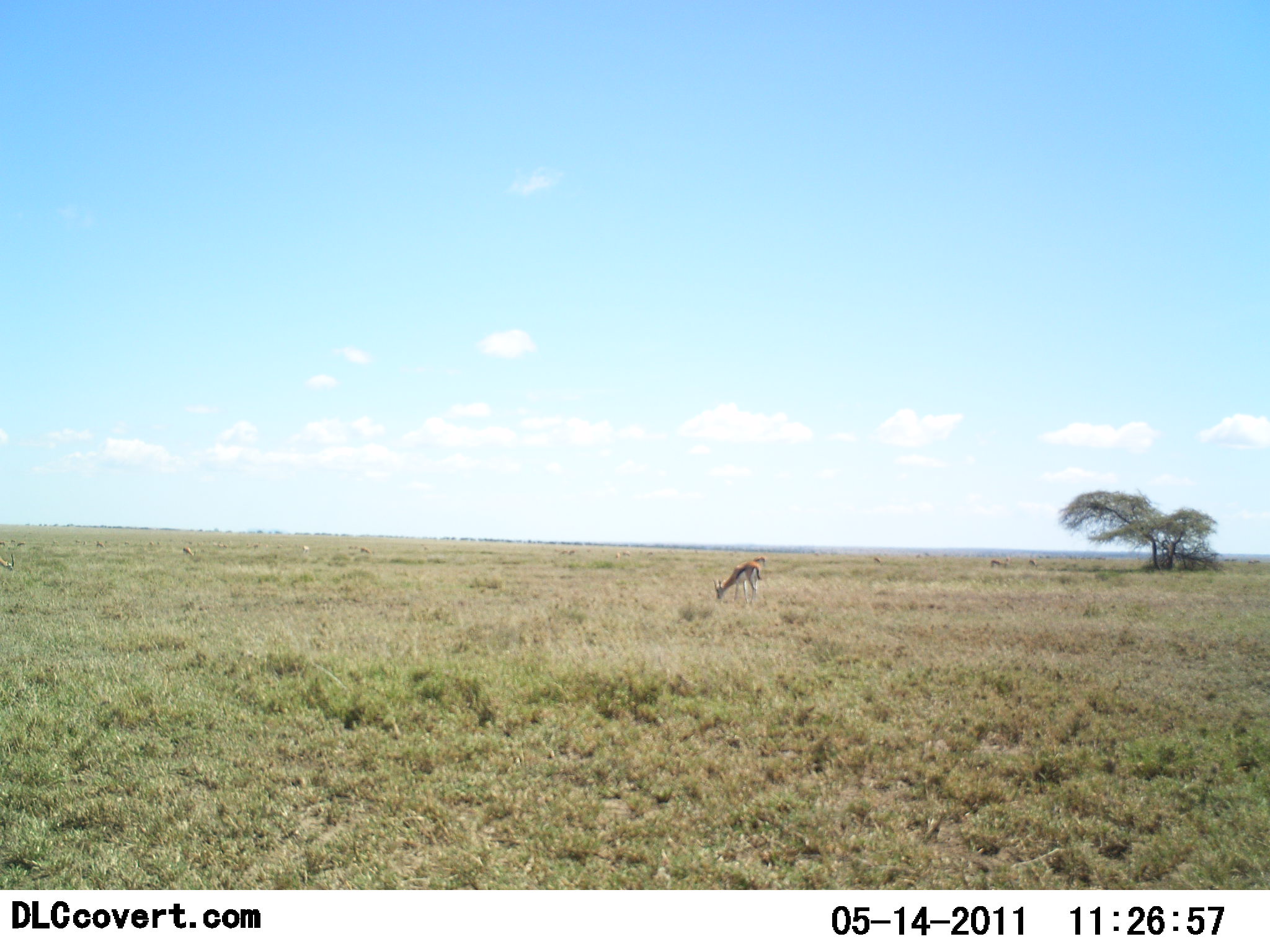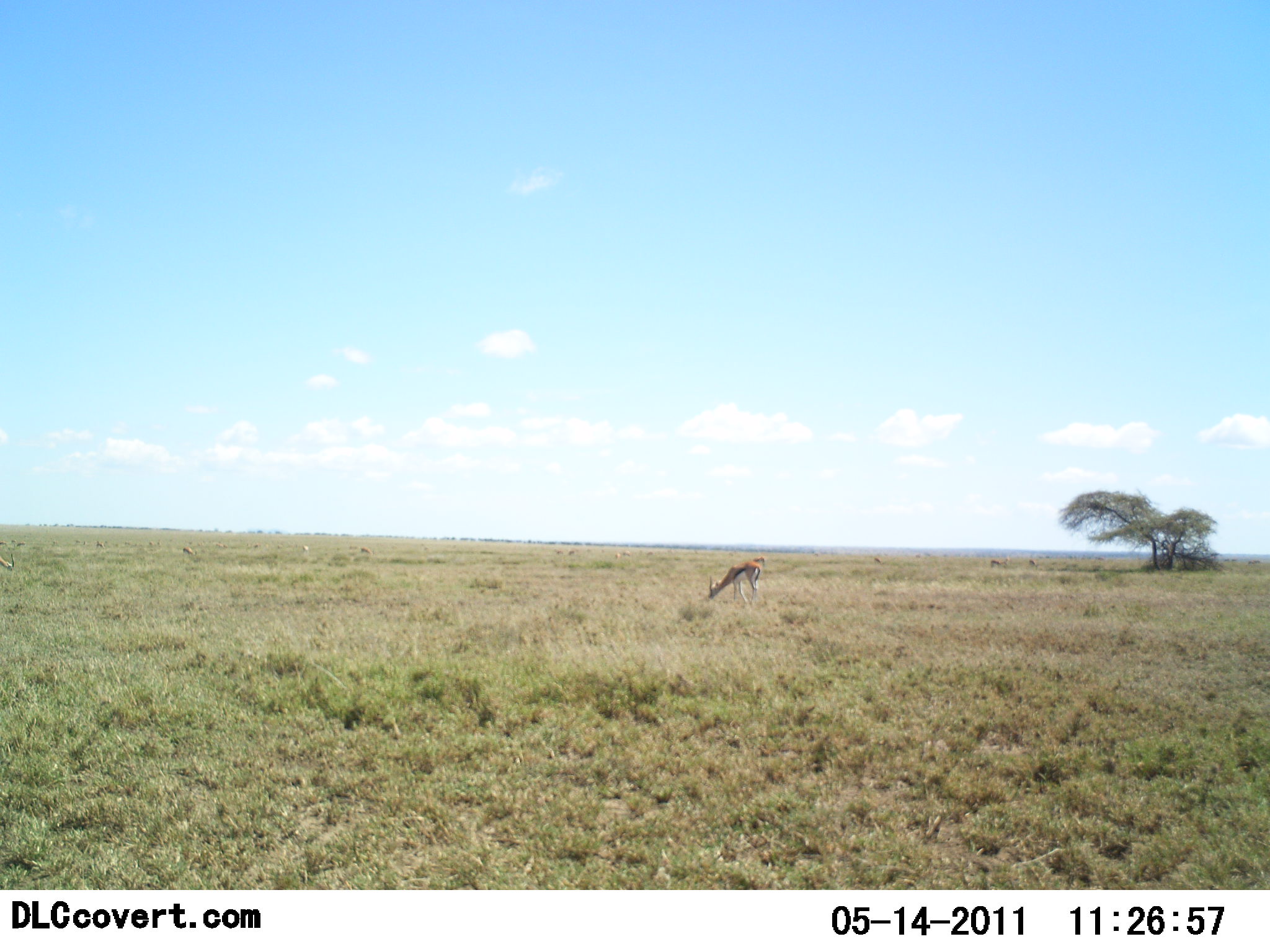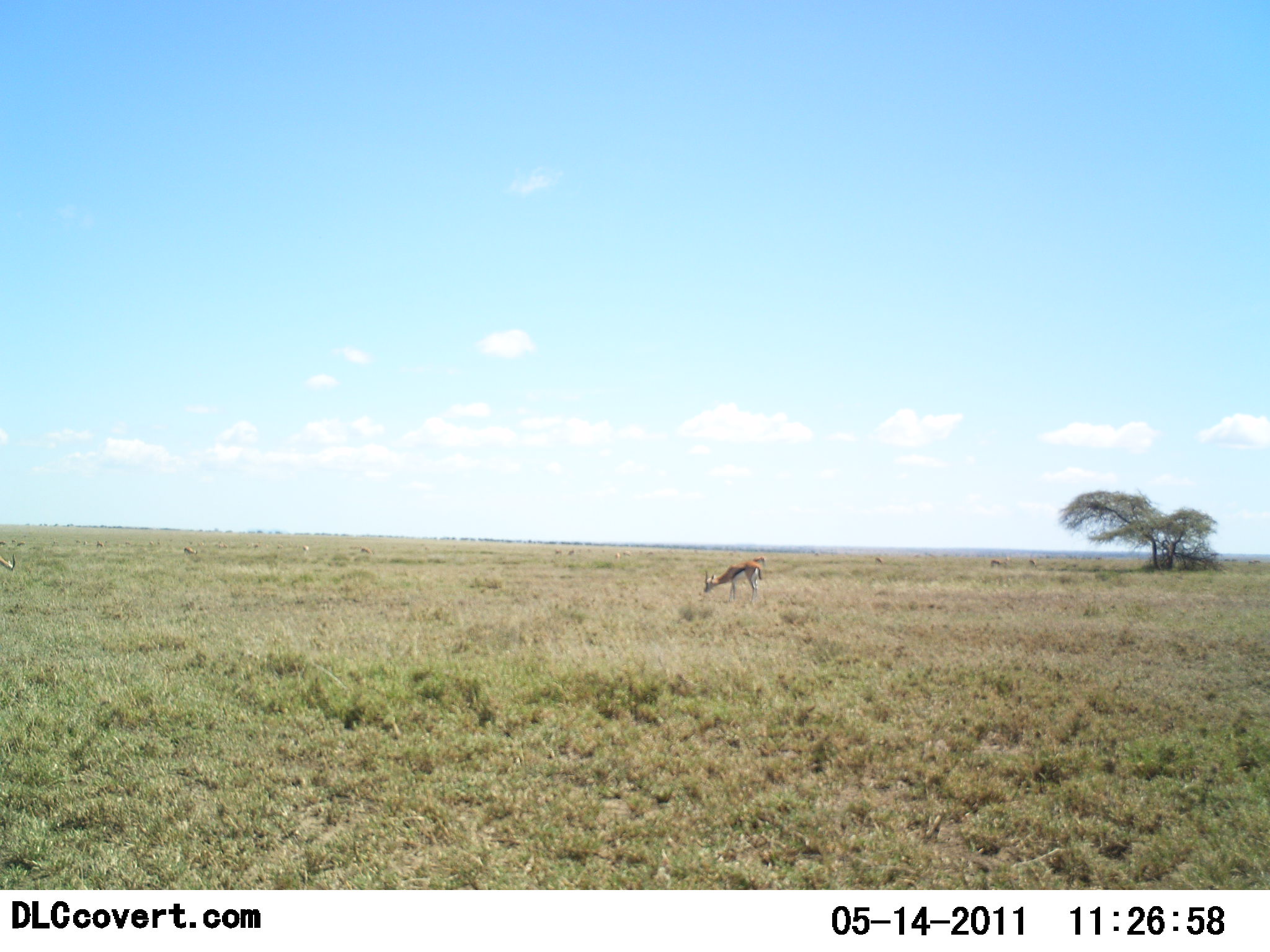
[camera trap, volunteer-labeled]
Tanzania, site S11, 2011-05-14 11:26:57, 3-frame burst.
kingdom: Animalia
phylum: Chordata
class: Mammalia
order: Artiodactyla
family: Bovidae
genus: Eudorcas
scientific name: Eudorcas thomsonii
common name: thomson's gazelle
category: gazellethomsons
Gazellethomsons (thomson's gazelle) (Eudorcas thomsonii), count 1. Behavior (volunteer vote fractions): standing 42%, resting 0%, moving 0%, interacting 0%. Young present (vote fraction): 0%. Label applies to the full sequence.